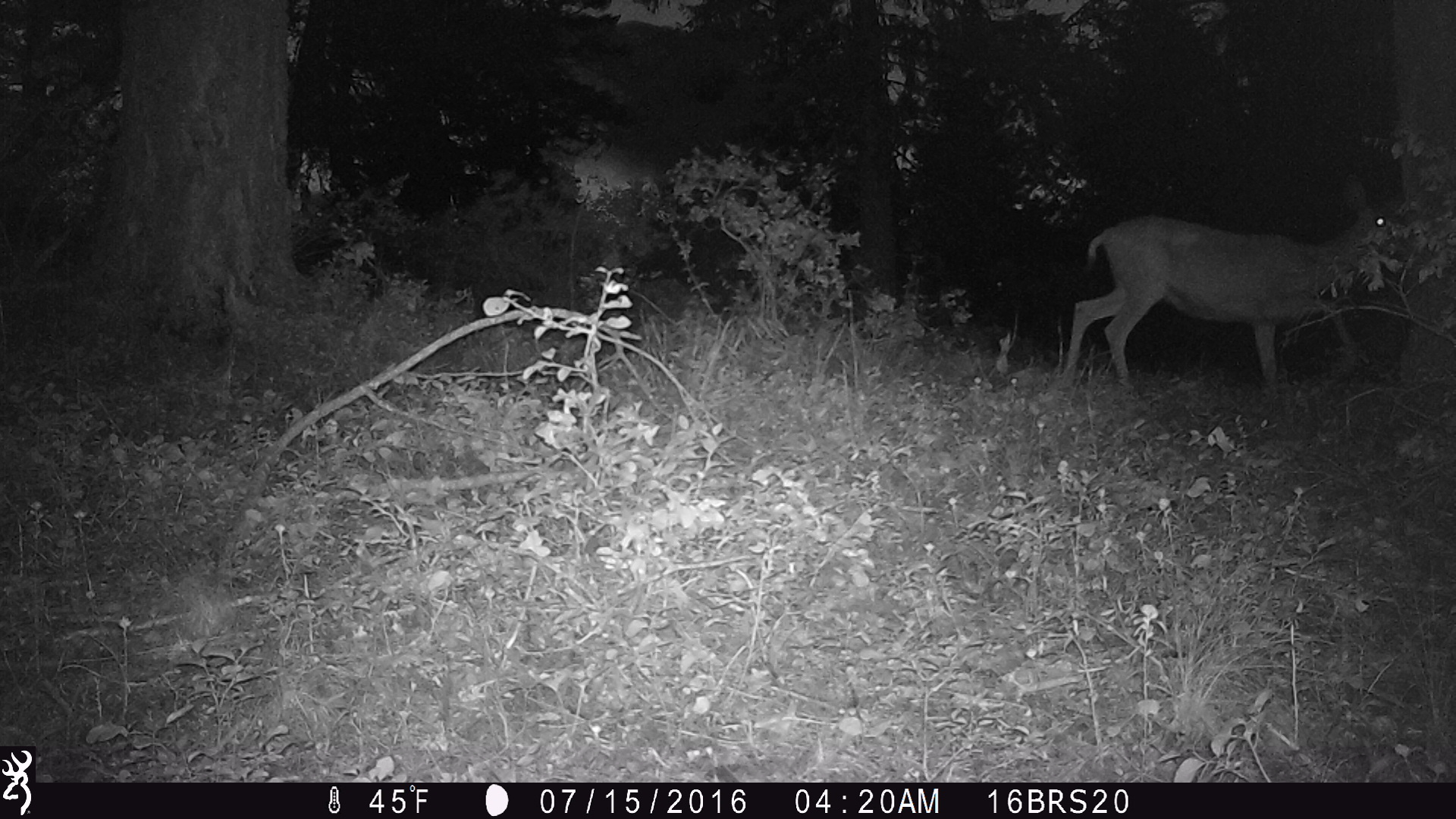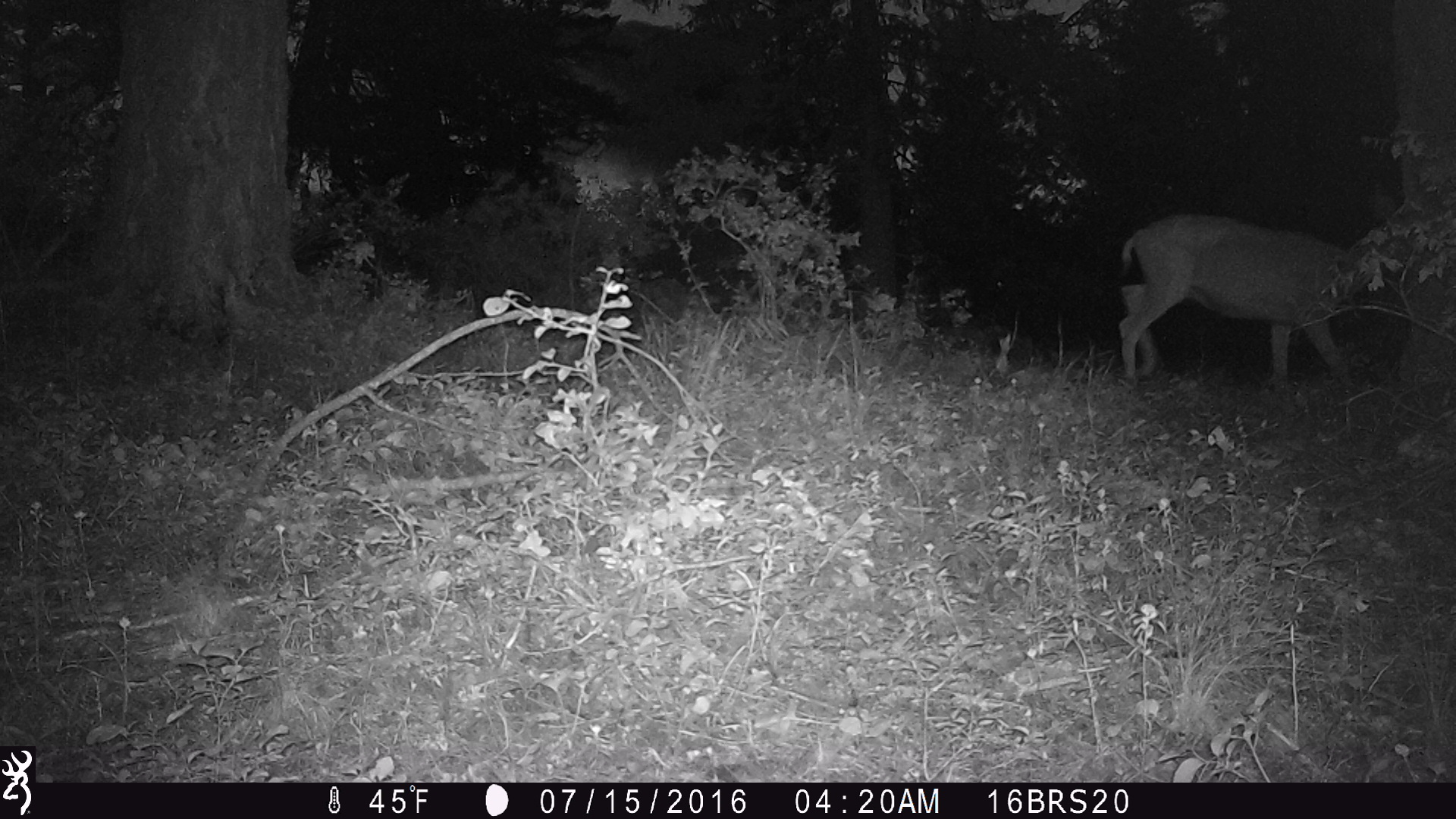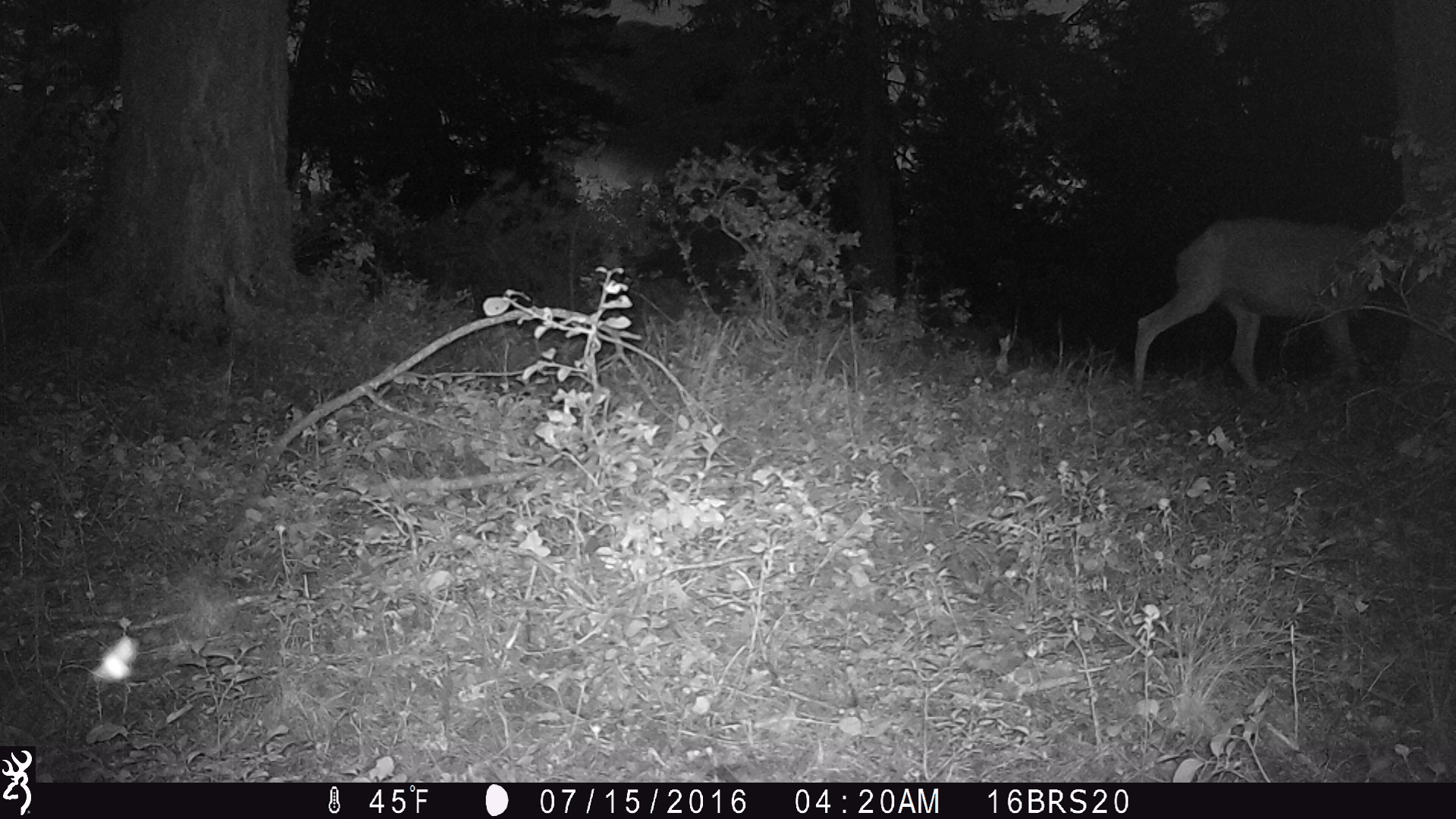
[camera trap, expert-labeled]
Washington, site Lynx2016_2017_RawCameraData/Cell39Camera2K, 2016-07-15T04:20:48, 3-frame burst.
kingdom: Animalia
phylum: Chordata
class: Mammalia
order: Artiodactyla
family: Cervidae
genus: Odocoileus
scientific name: Odocoileus hemionus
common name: mule deer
Odocoileus hemionus (mule deer). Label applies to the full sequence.